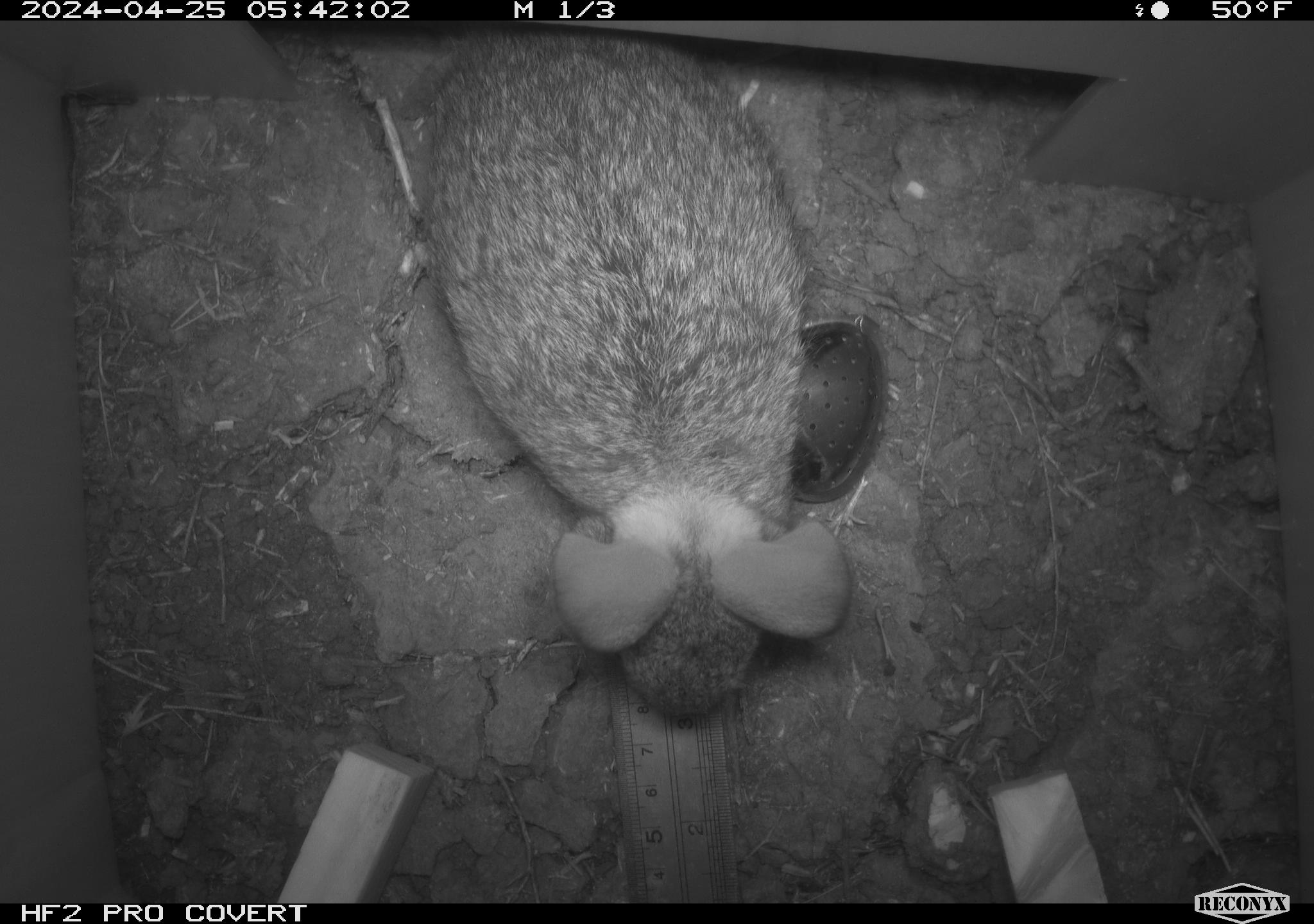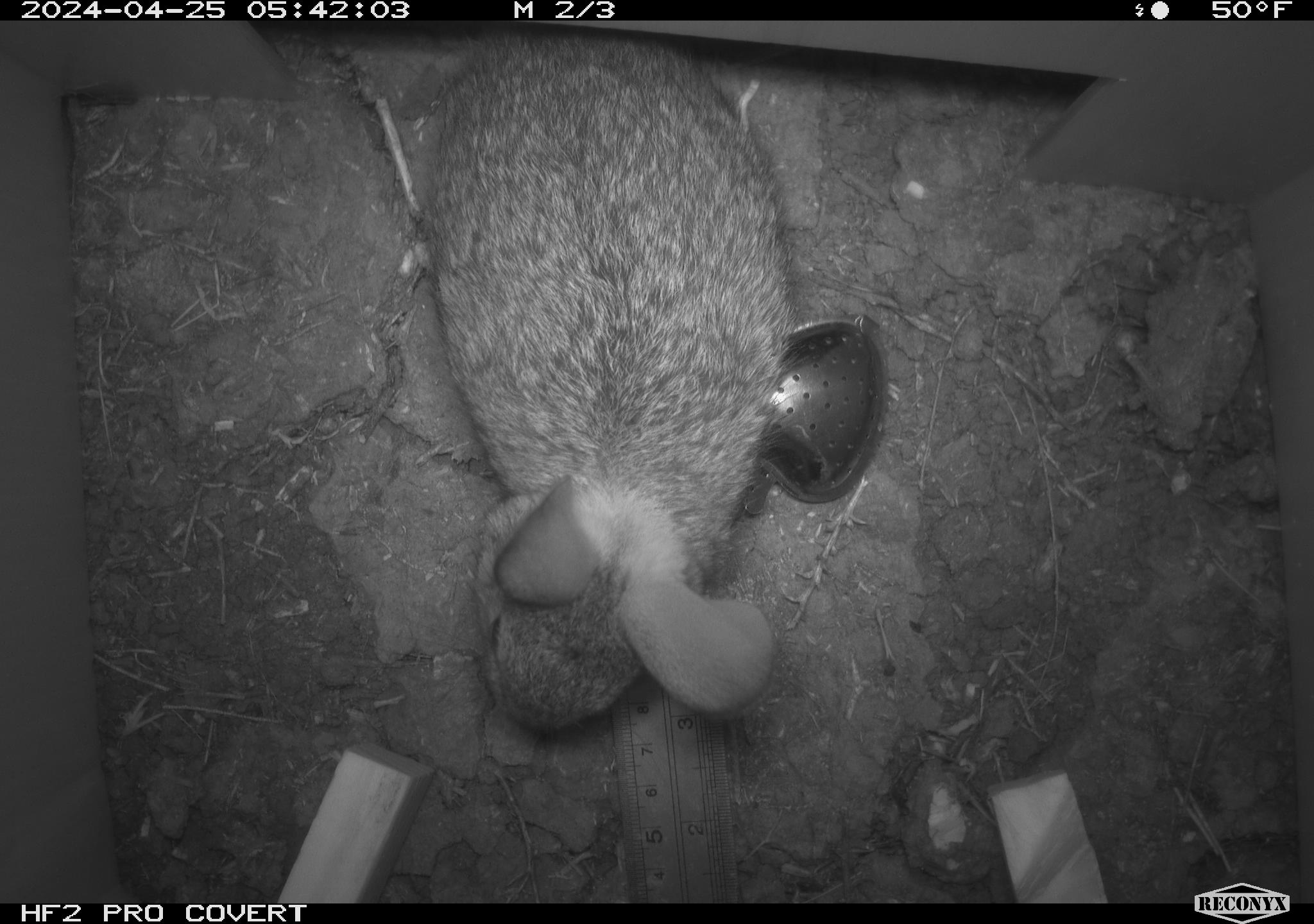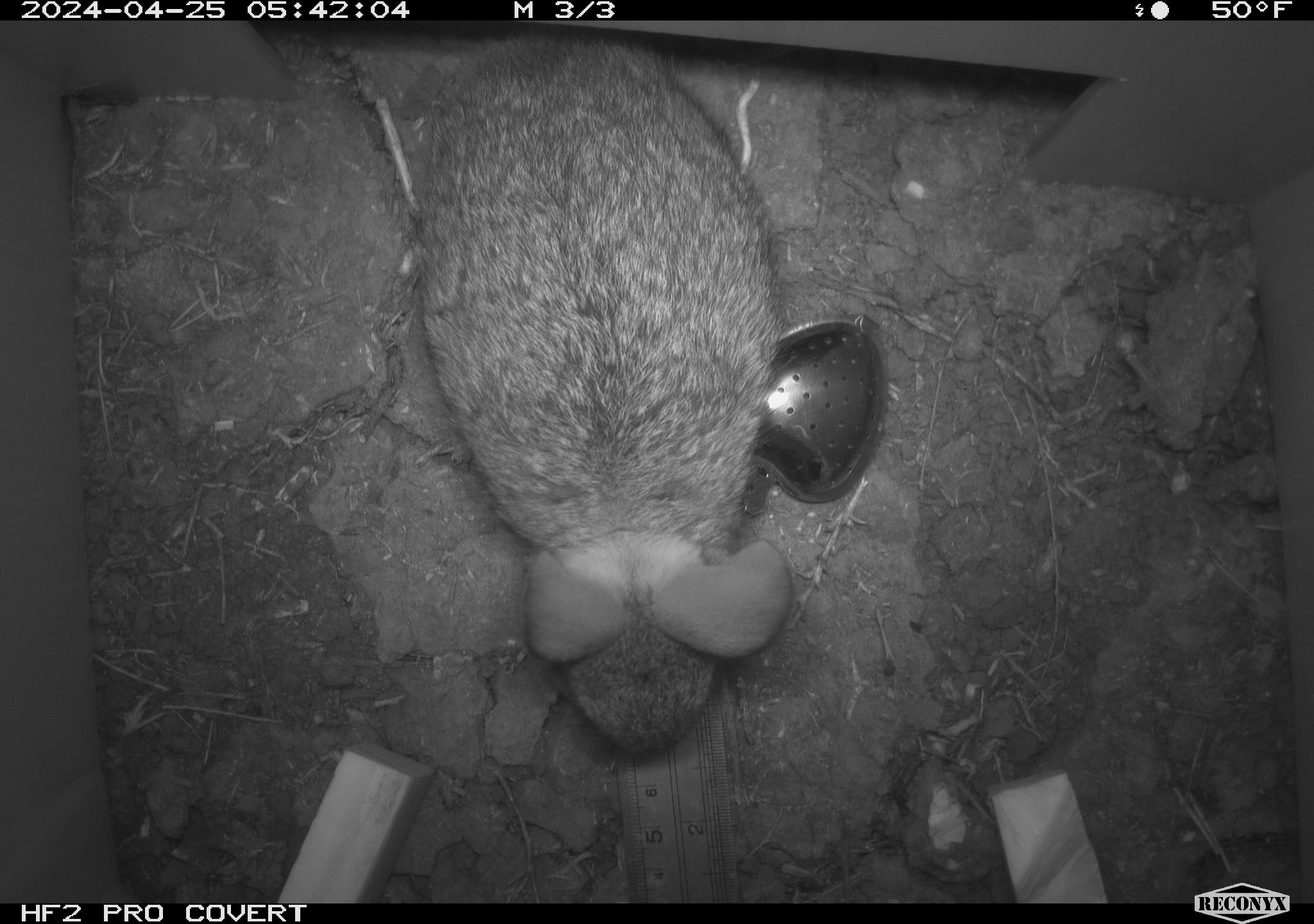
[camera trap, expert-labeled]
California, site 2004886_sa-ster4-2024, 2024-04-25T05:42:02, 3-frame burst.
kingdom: Animalia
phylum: Chordata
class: Mammalia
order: Lagomorpha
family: Leporidae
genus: Sylvilagus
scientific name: Sylvilagus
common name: cottontail rabbits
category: sylvilagus species